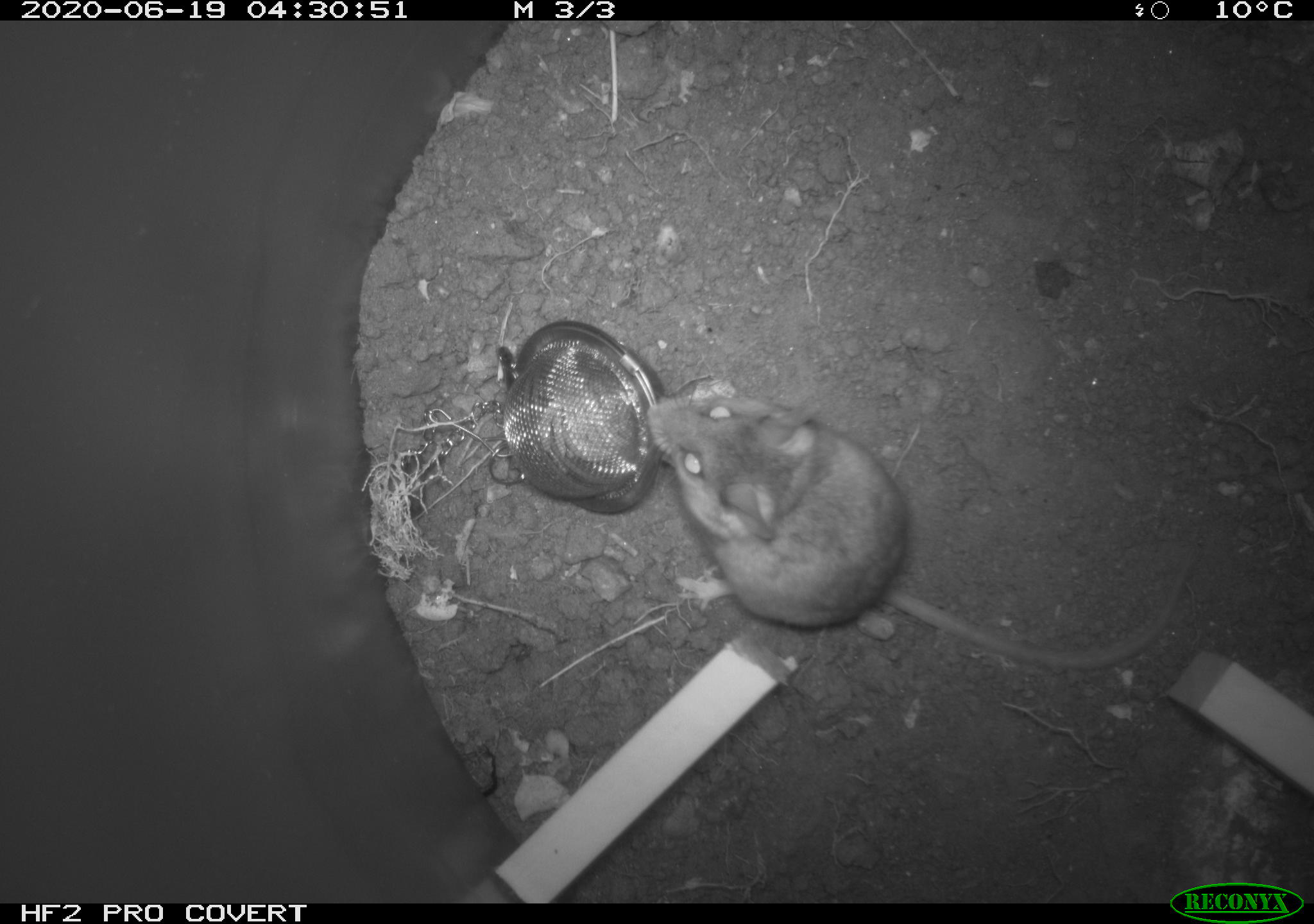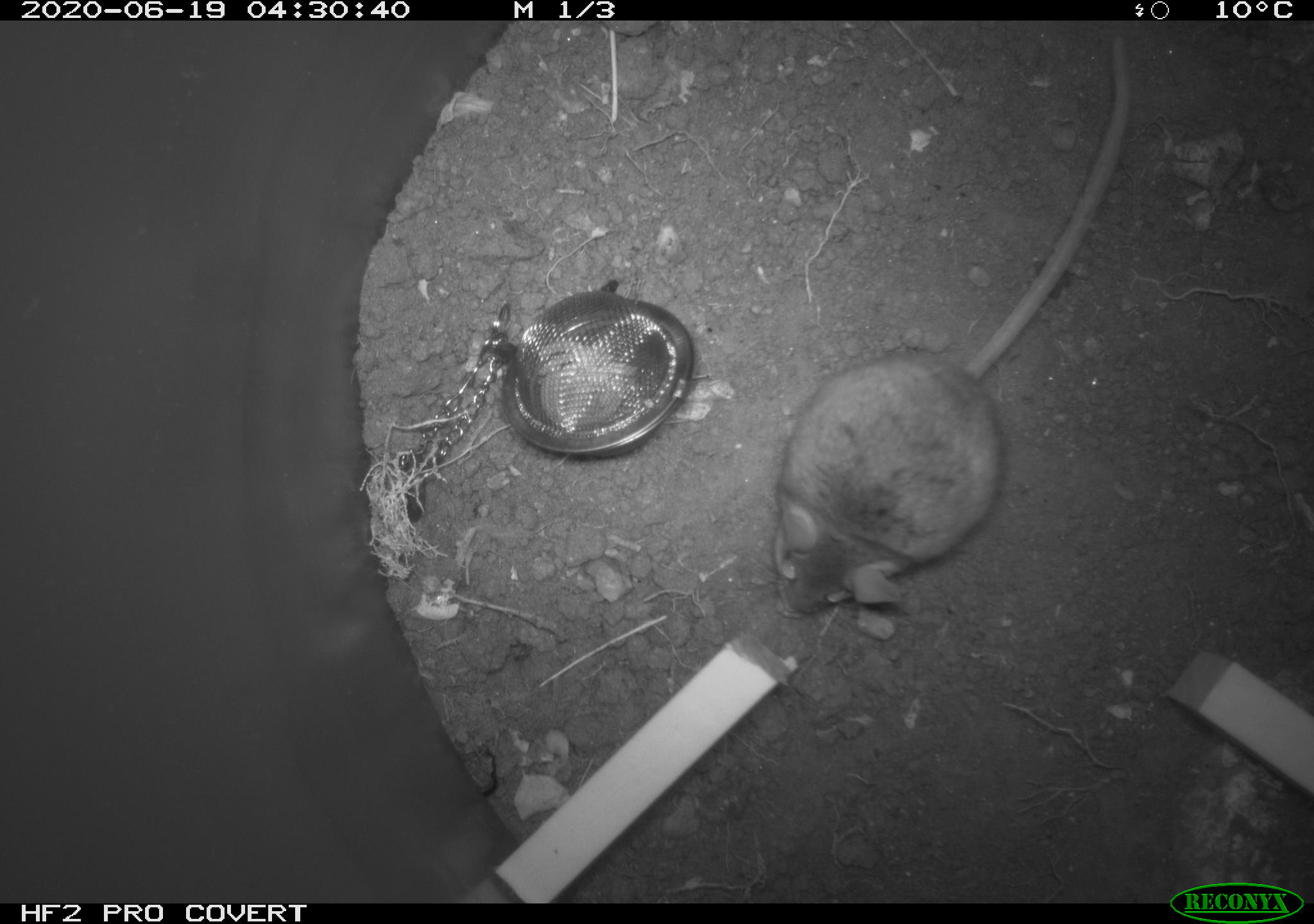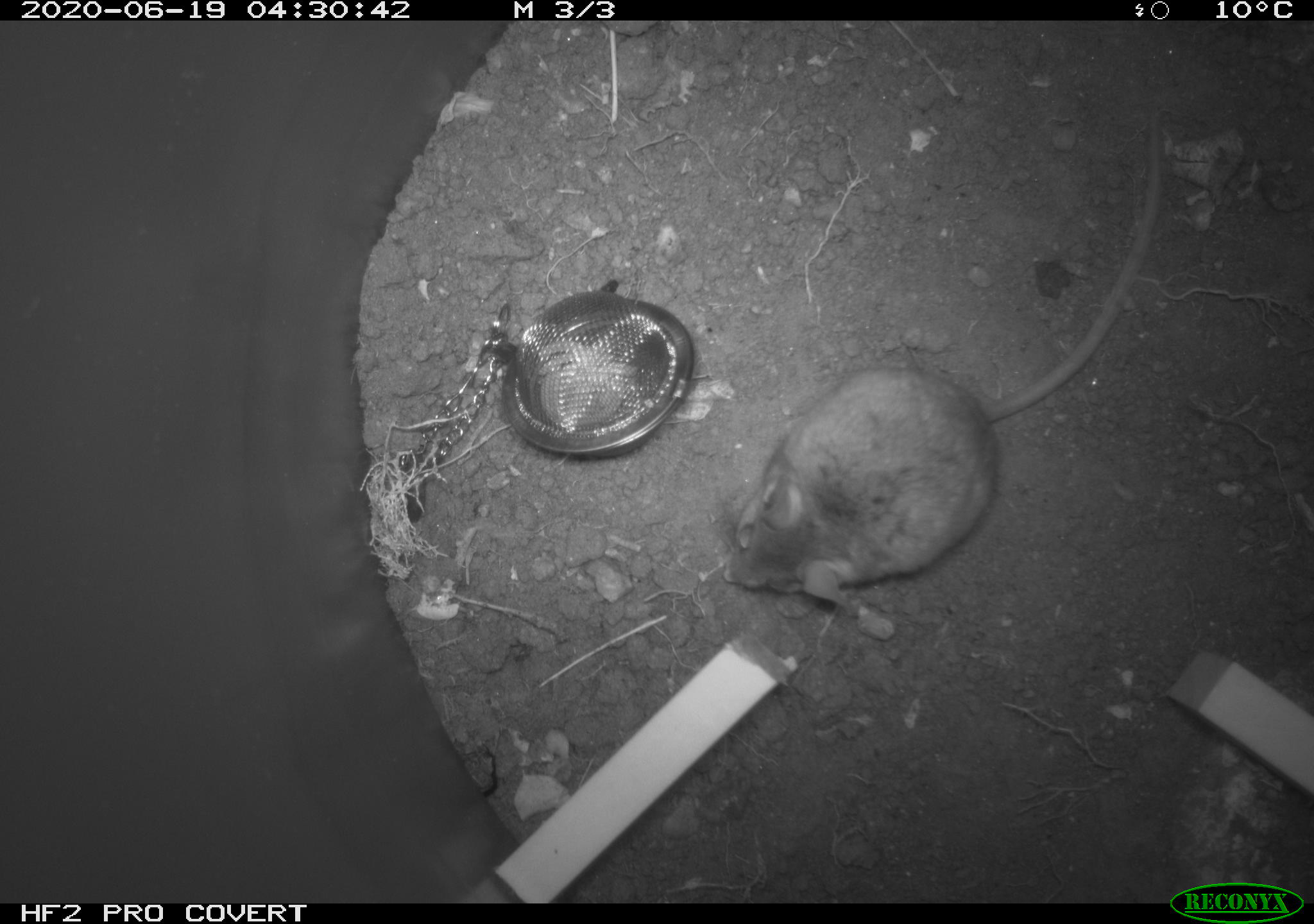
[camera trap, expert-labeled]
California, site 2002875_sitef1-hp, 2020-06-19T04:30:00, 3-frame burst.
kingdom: Animalia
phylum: Chordata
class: Mammalia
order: Rodentia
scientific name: Rodentia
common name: mouse species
Mouse species (Rodentia).